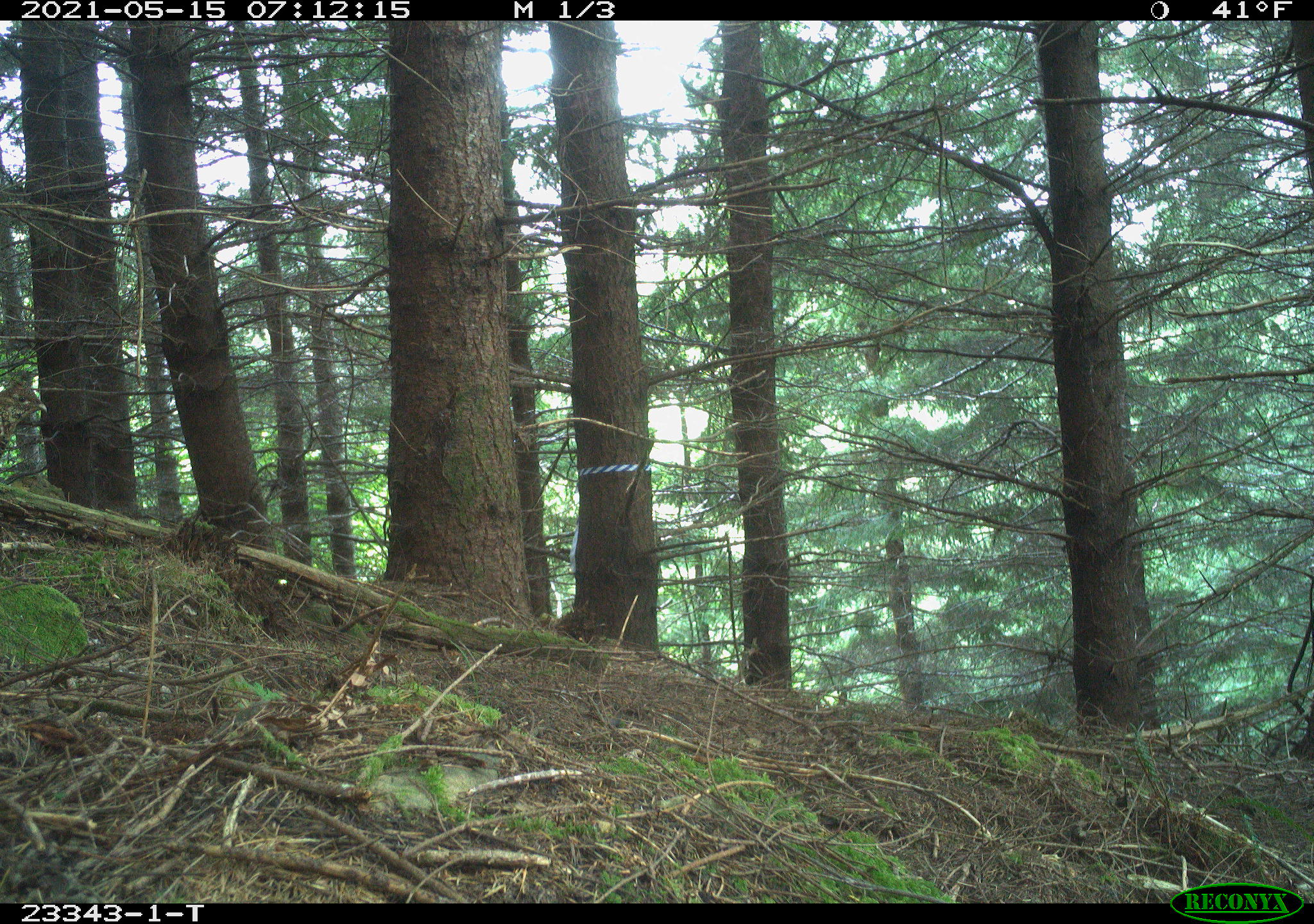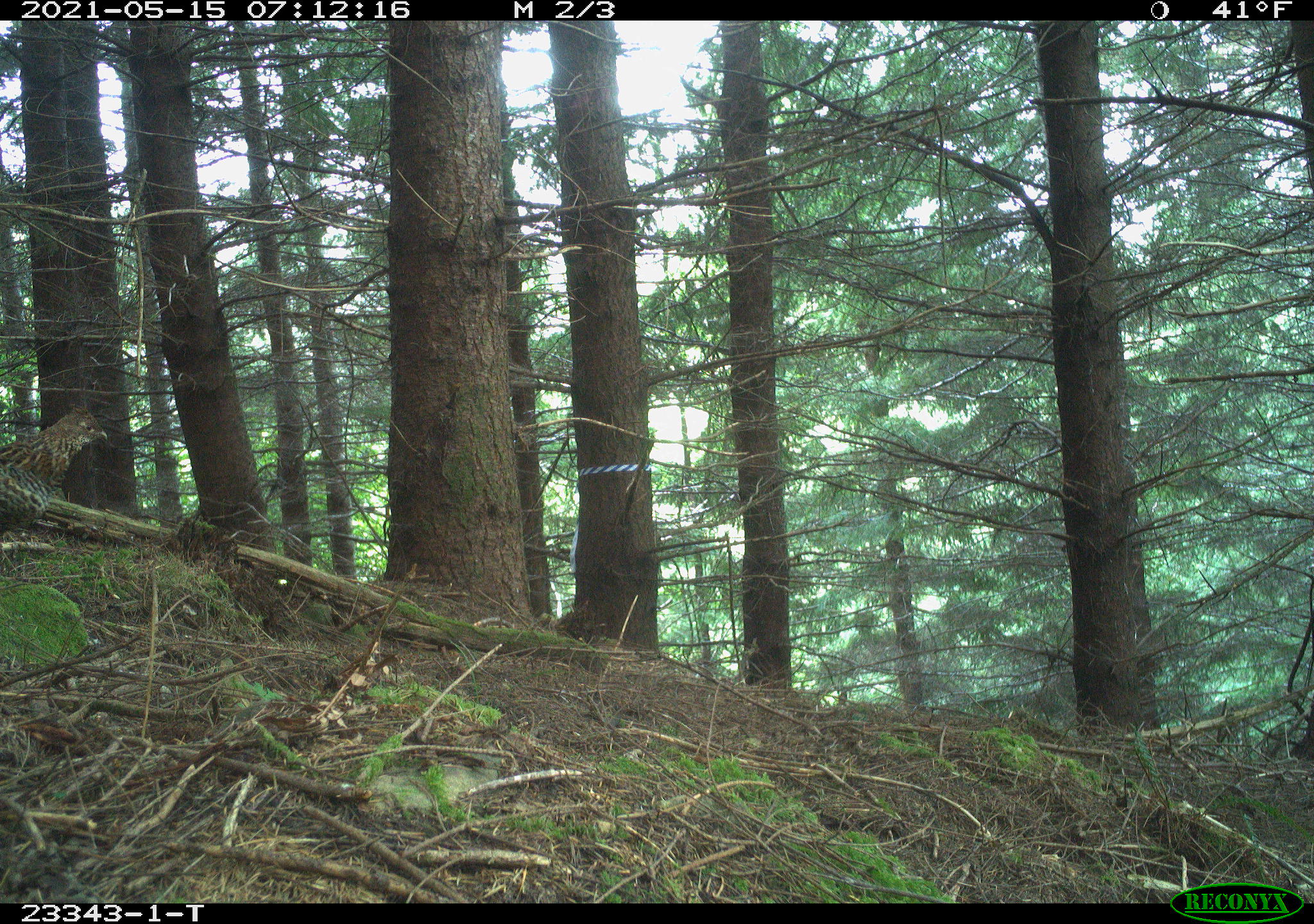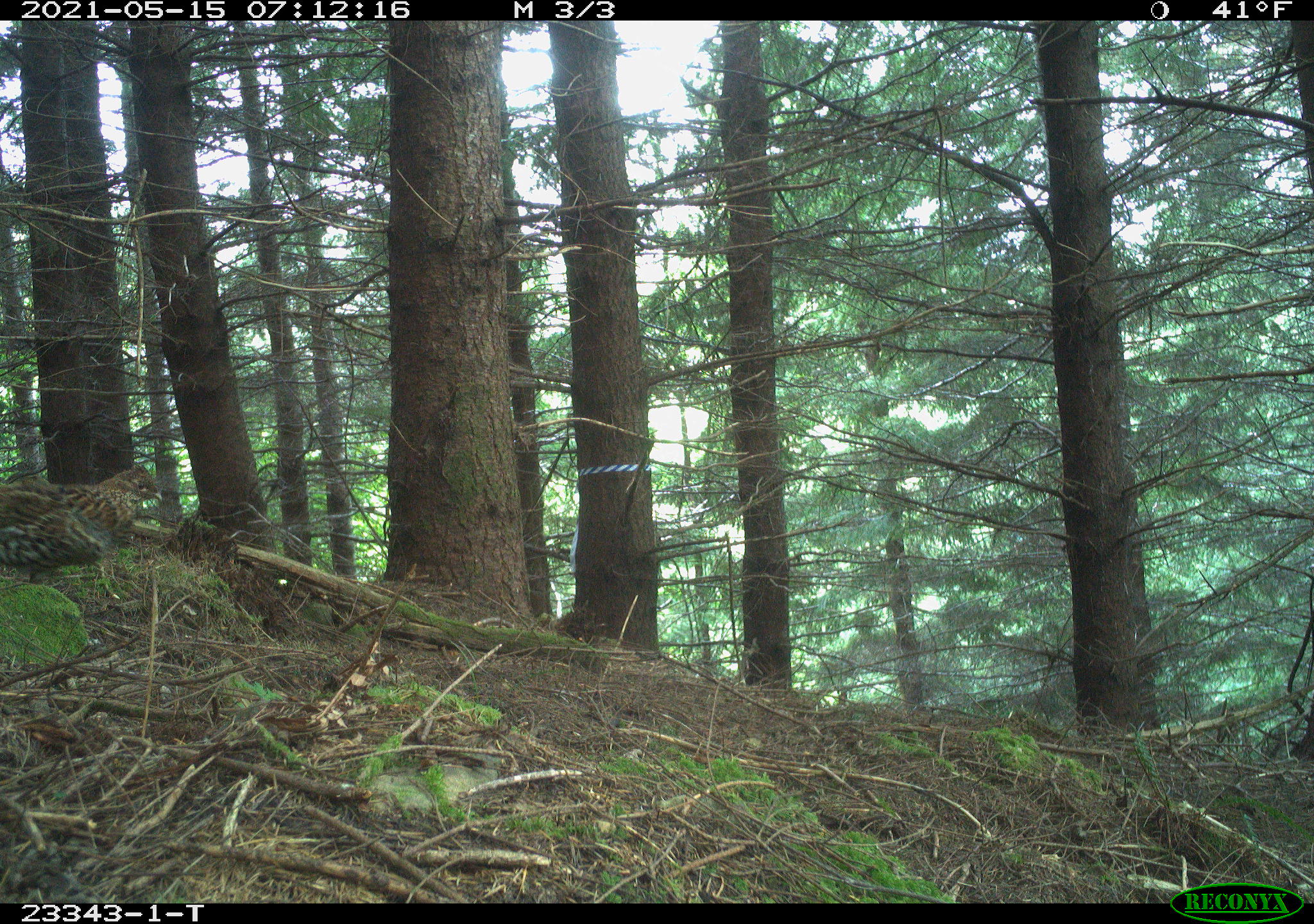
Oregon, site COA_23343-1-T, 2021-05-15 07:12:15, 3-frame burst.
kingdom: Animalia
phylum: Chordata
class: Aves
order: Galliformes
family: Phasianidae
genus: Bonasa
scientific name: Bonasa umbellus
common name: ruffed grouse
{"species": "ruffed grouse (Bonasa umbellus)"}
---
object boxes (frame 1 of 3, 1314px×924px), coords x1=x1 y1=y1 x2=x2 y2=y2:
ruffed grouse: x1=0 y1=372 x2=51 y2=462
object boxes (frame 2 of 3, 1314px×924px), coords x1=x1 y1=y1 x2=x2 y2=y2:
ruffed grouse: x1=0 y1=399 x2=110 y2=537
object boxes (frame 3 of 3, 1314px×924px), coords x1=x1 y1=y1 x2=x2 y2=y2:
ruffed grouse: x1=4 y1=451 x2=165 y2=588